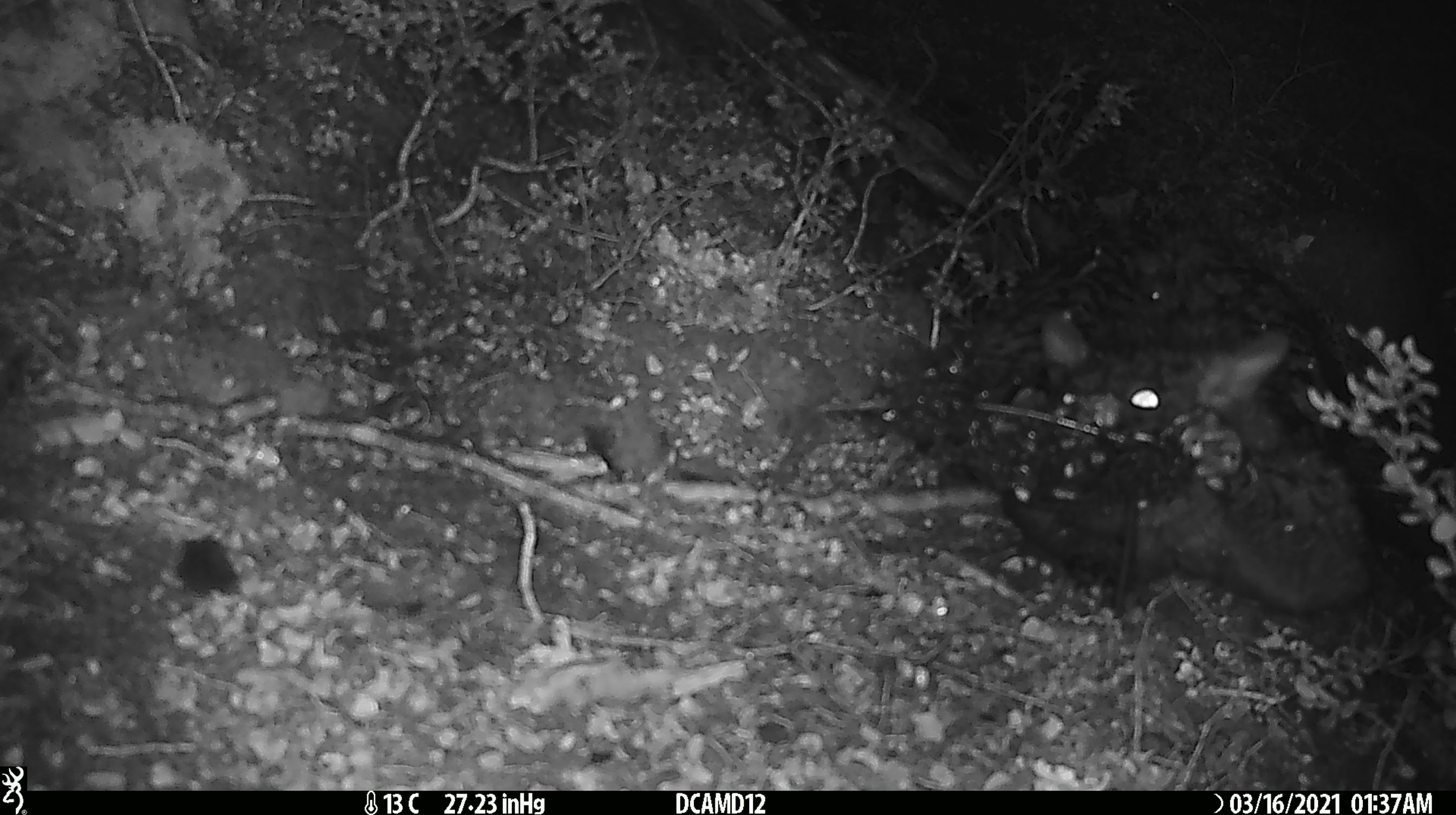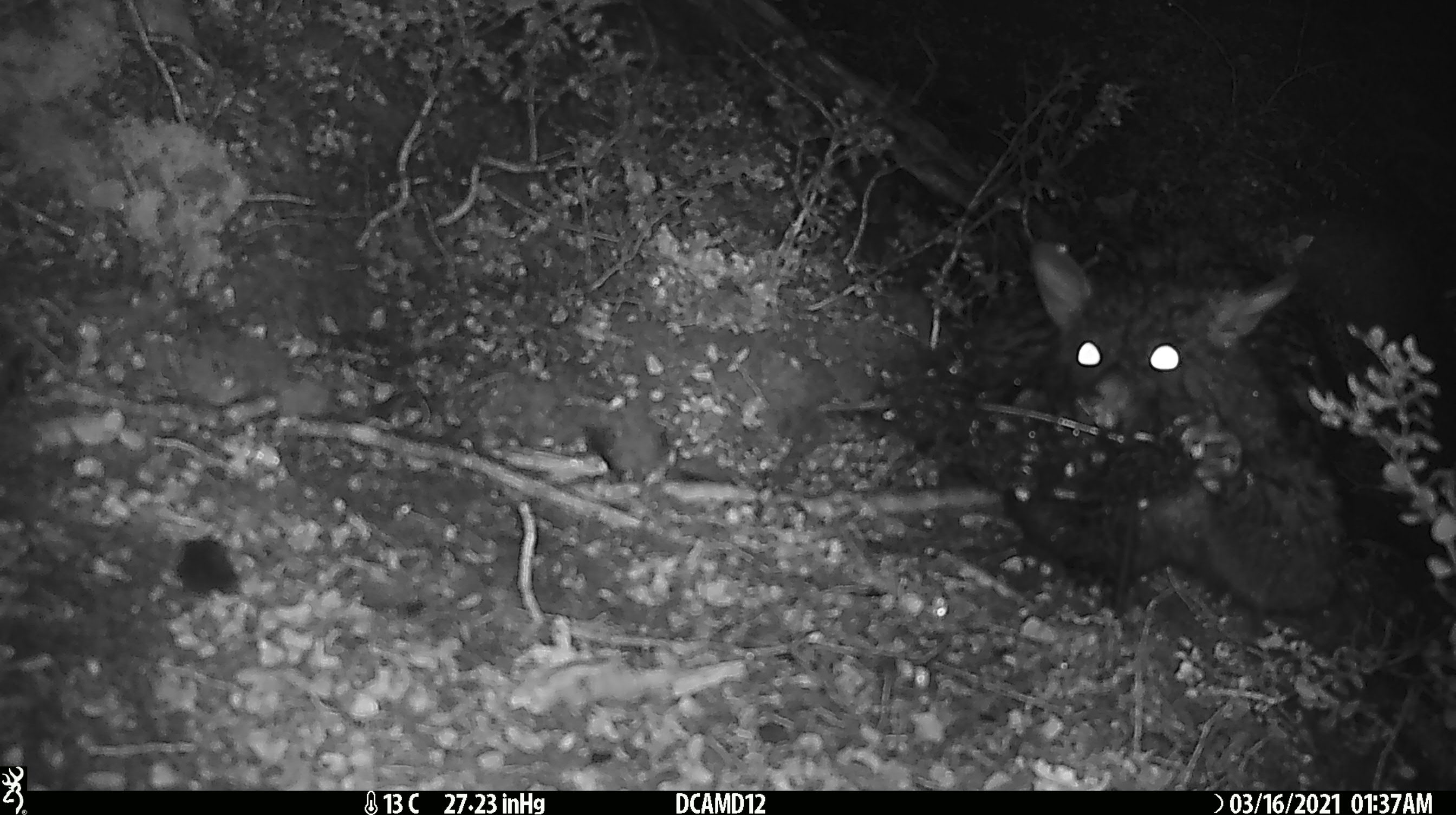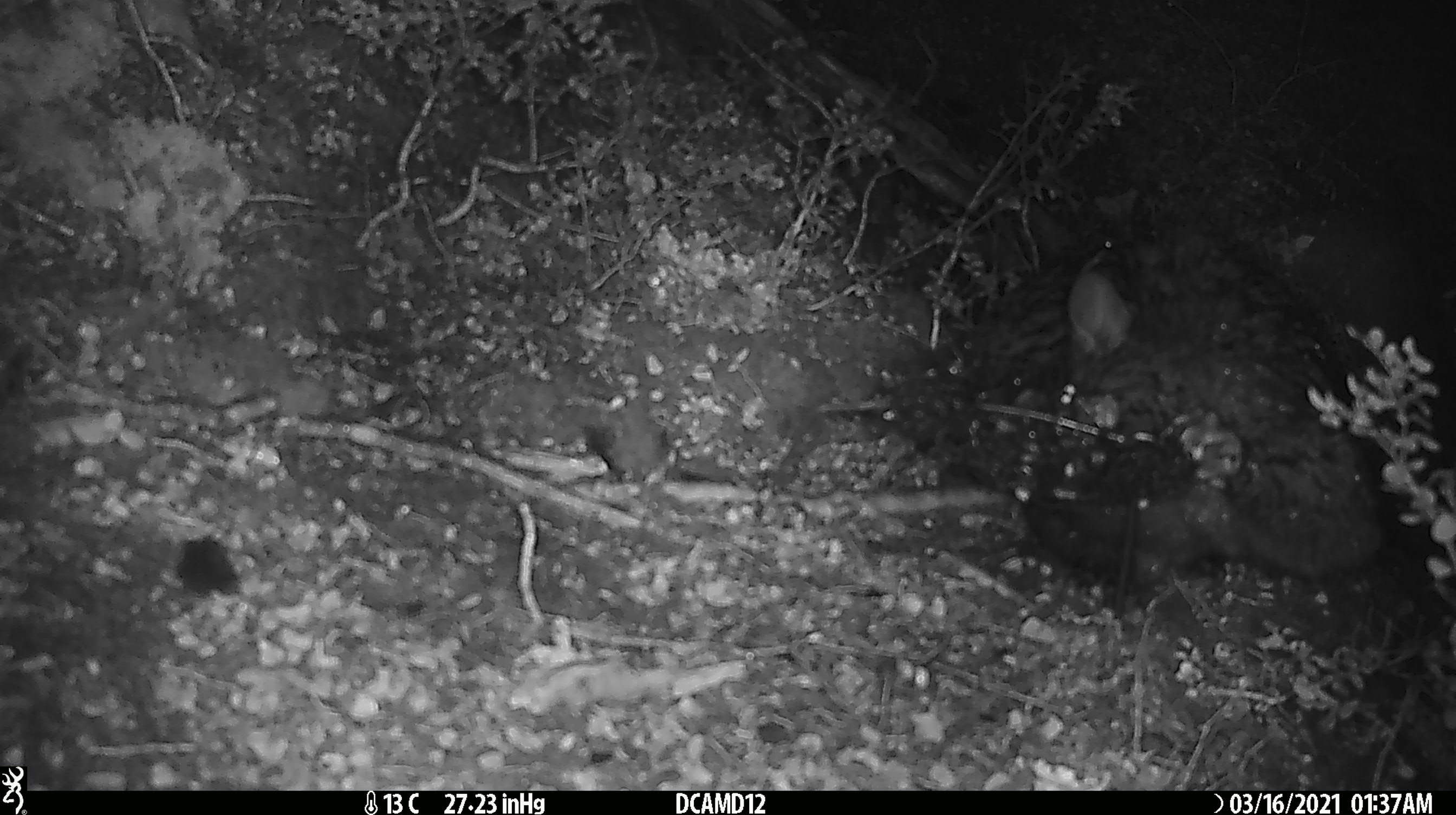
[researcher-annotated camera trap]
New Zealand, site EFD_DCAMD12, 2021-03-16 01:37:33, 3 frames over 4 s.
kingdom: Animalia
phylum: Chordata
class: Mammalia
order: Diprotodontia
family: Phalangeridae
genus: Trichosurus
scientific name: Trichosurus vulpecula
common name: common brushtail possum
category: possum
Possum (common brushtail possum) (Trichosurus vulpecula).